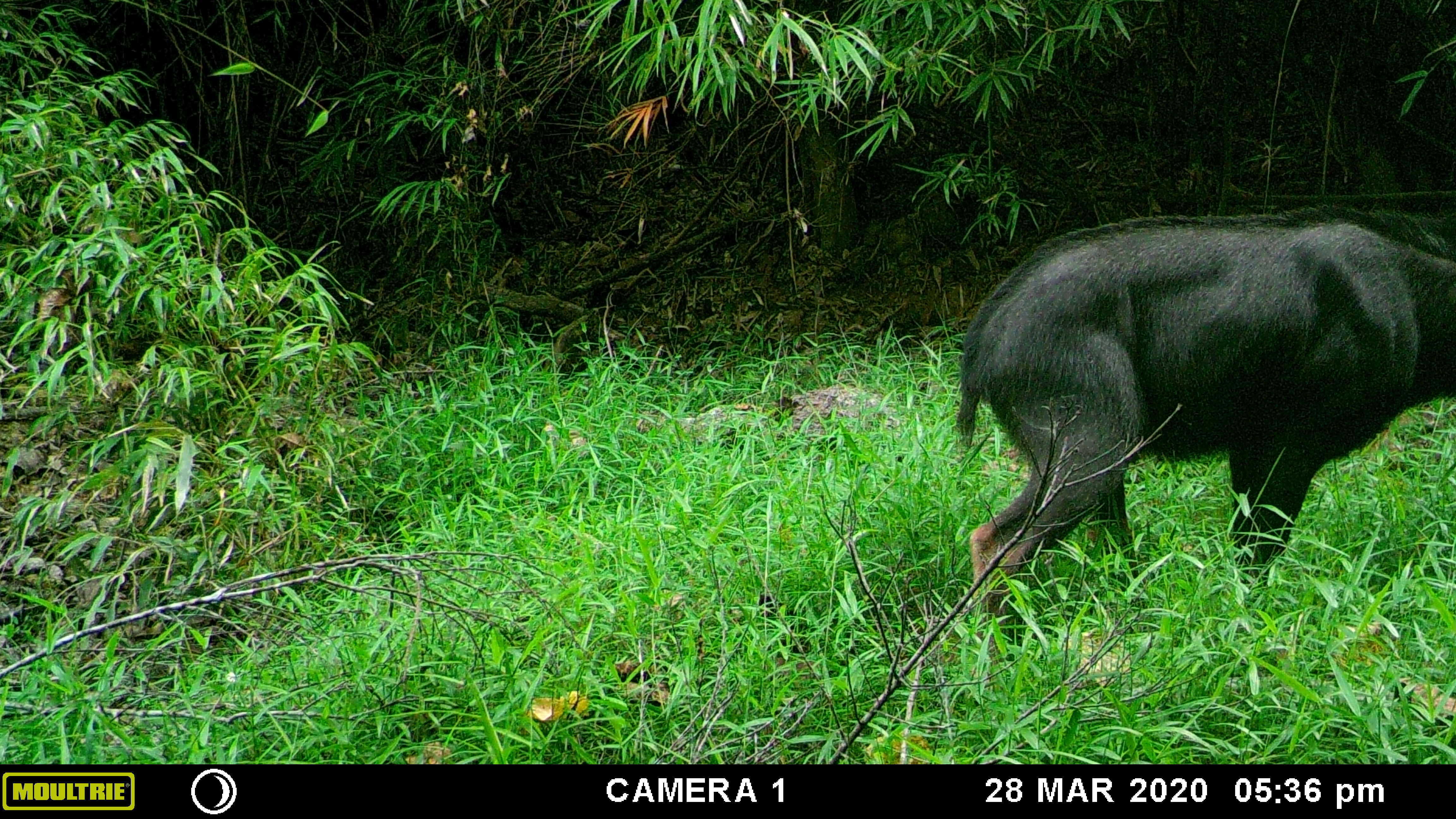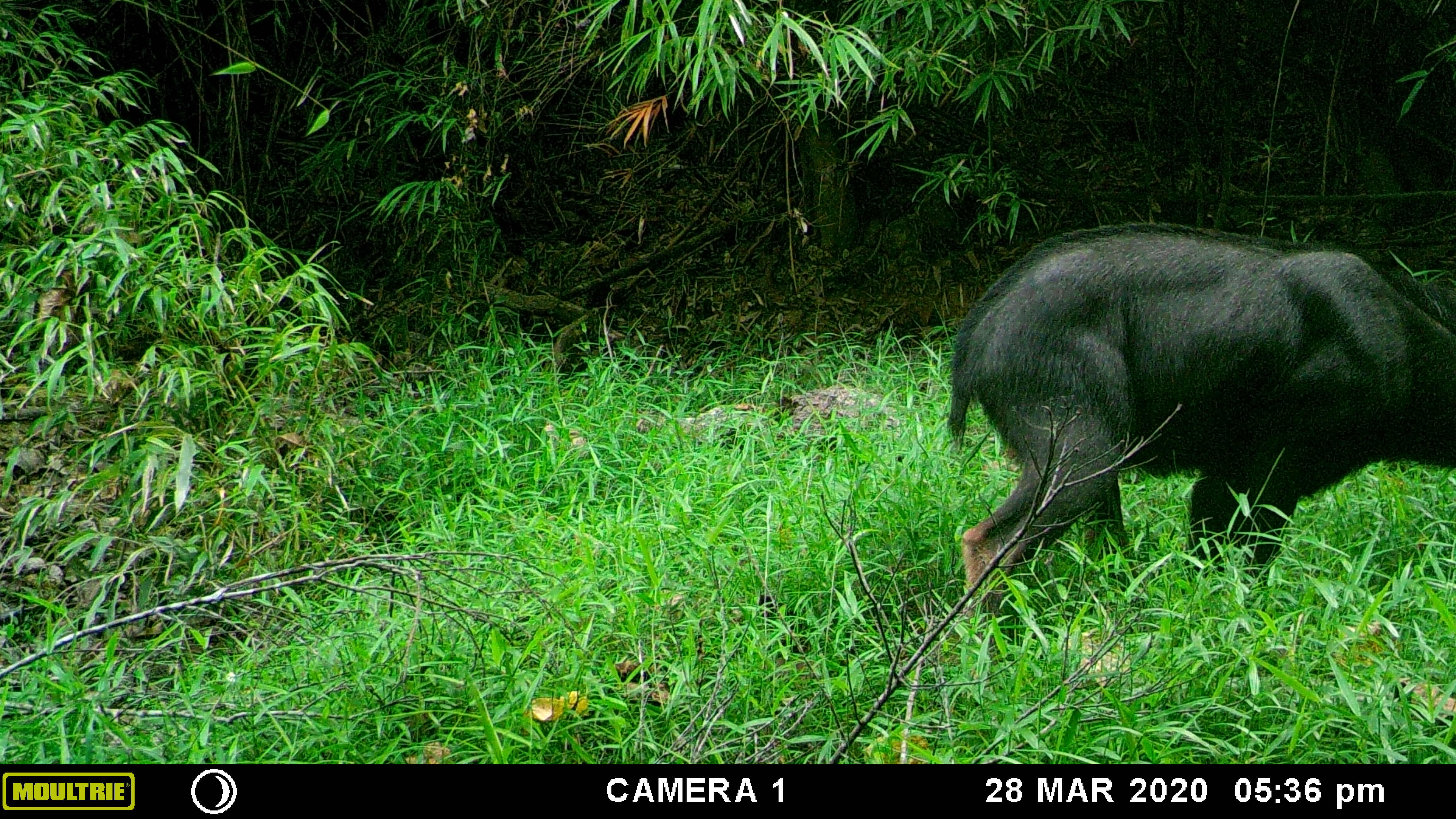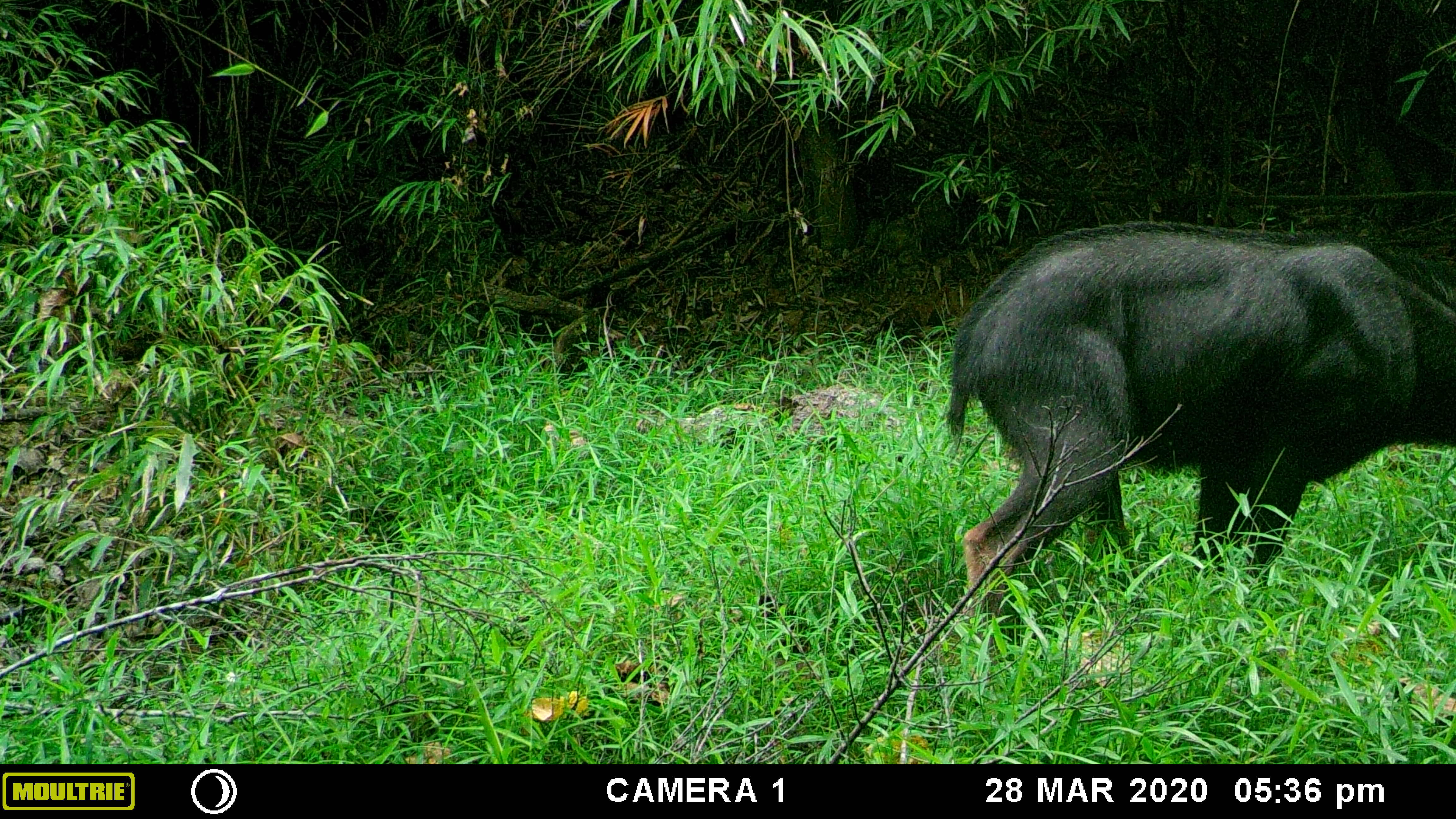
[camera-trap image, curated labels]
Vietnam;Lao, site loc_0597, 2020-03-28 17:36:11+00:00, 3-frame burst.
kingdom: Animalia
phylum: Chordata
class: Mammalia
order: Artiodactyla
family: Bovidae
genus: Capricornis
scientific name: Capricornis sumatraensis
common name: chinese serow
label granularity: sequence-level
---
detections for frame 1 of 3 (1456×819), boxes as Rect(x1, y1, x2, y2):
chinese serow: Rect(949, 200, 1456, 664)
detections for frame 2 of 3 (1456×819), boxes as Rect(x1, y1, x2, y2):
chinese serow: Rect(944, 219, 1456, 664)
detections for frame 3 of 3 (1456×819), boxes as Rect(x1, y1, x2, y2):
chinese serow: Rect(944, 219, 1456, 664)